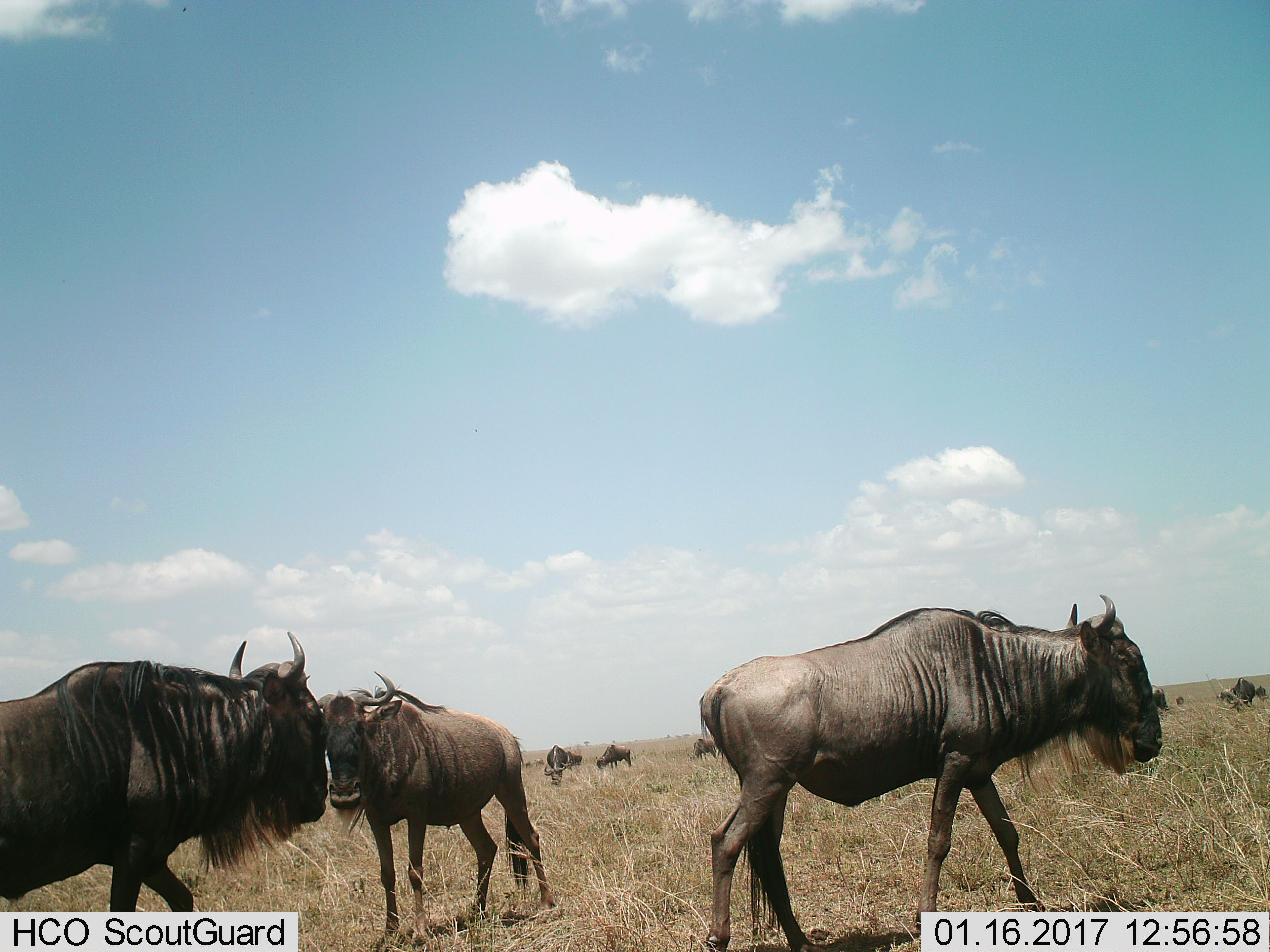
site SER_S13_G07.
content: unidentified animal